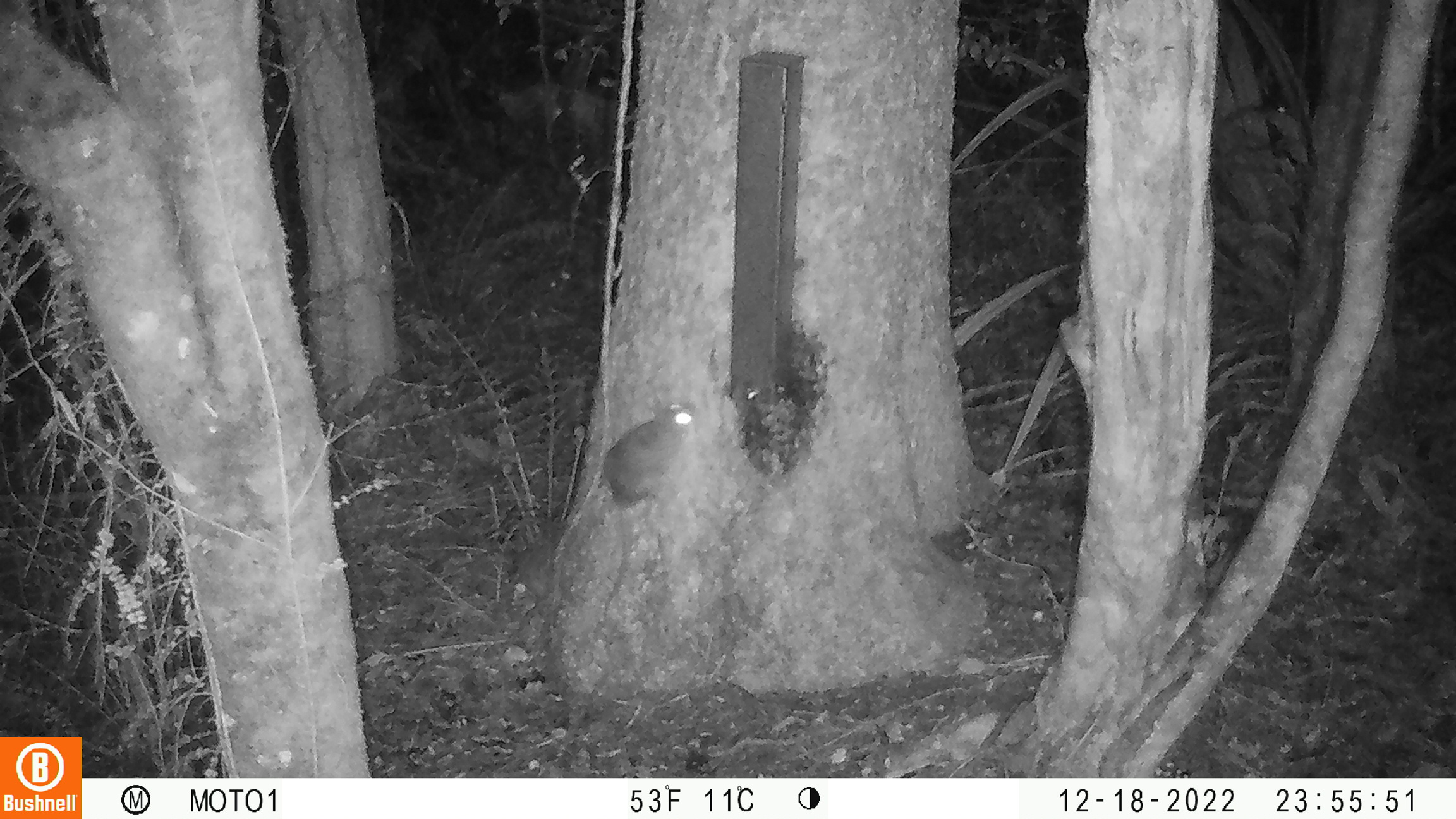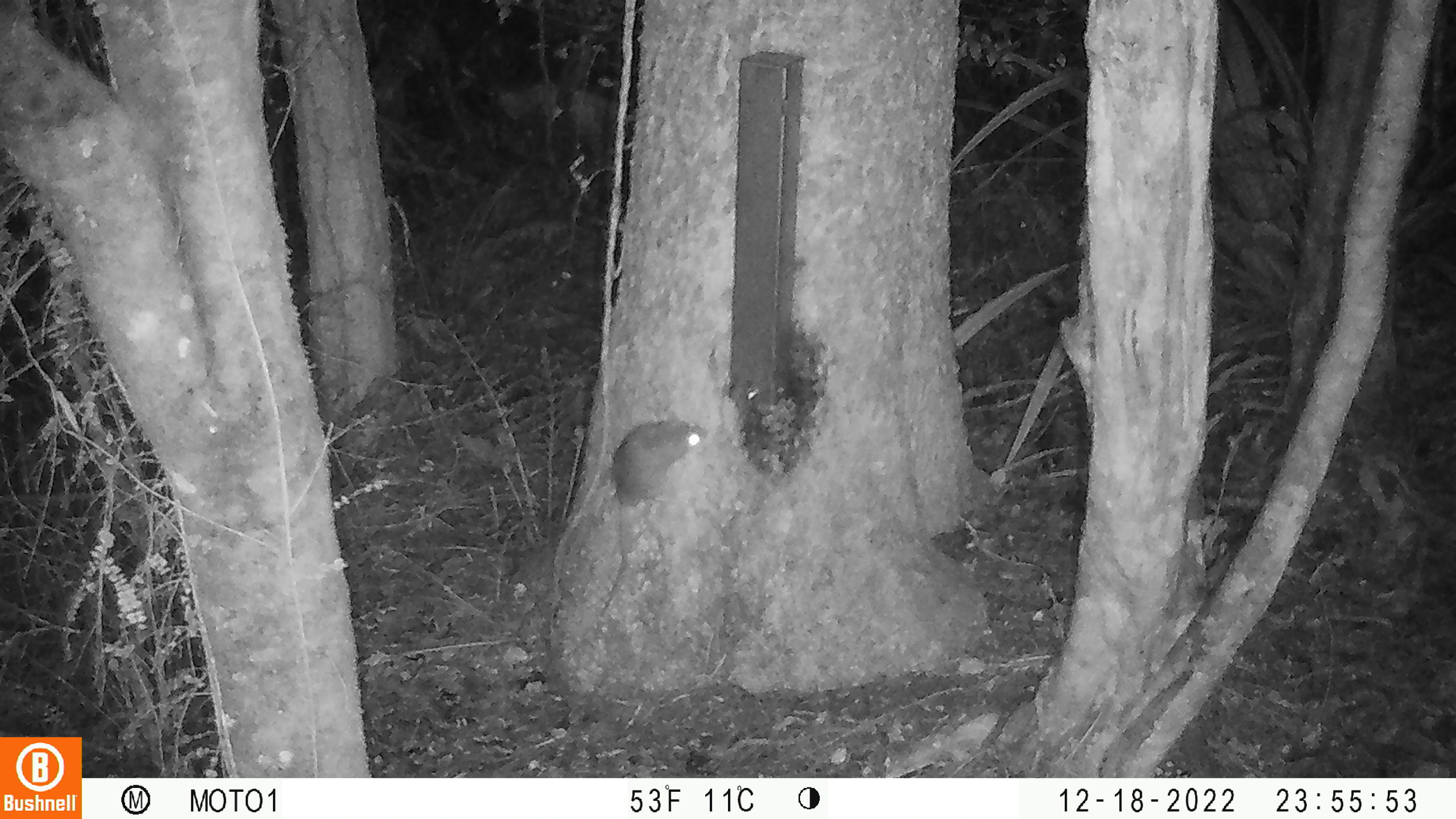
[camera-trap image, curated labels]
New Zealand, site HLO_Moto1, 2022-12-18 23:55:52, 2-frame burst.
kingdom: Animalia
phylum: Chordata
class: Mammalia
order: Rodentia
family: Muridae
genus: Rattus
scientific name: Rattus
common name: rat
Rat (Rattus).